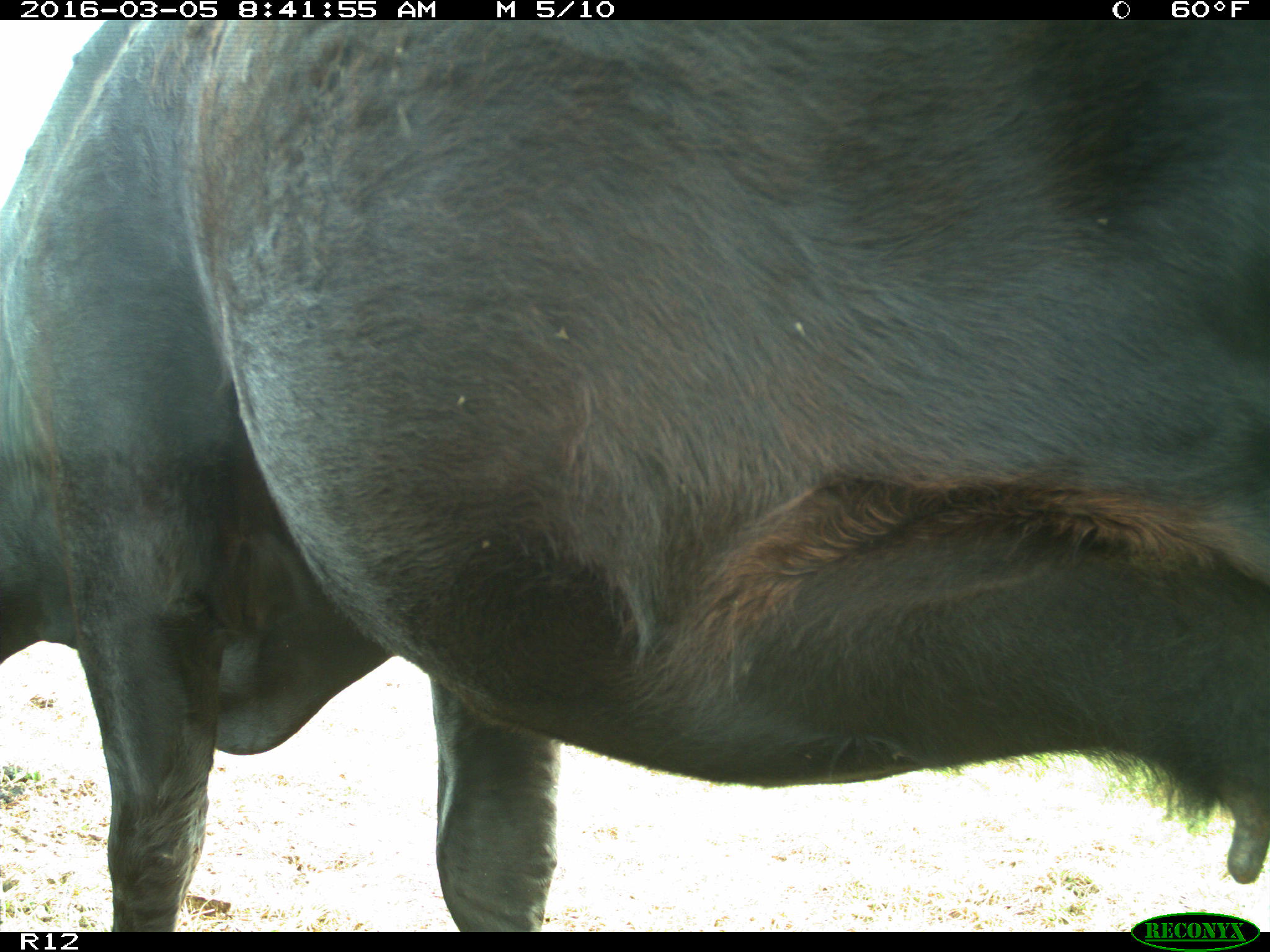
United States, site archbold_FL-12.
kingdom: Animalia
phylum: Chordata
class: Mammalia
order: Artiodactyla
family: Bovidae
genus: Bos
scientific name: Bos taurus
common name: domestic cow